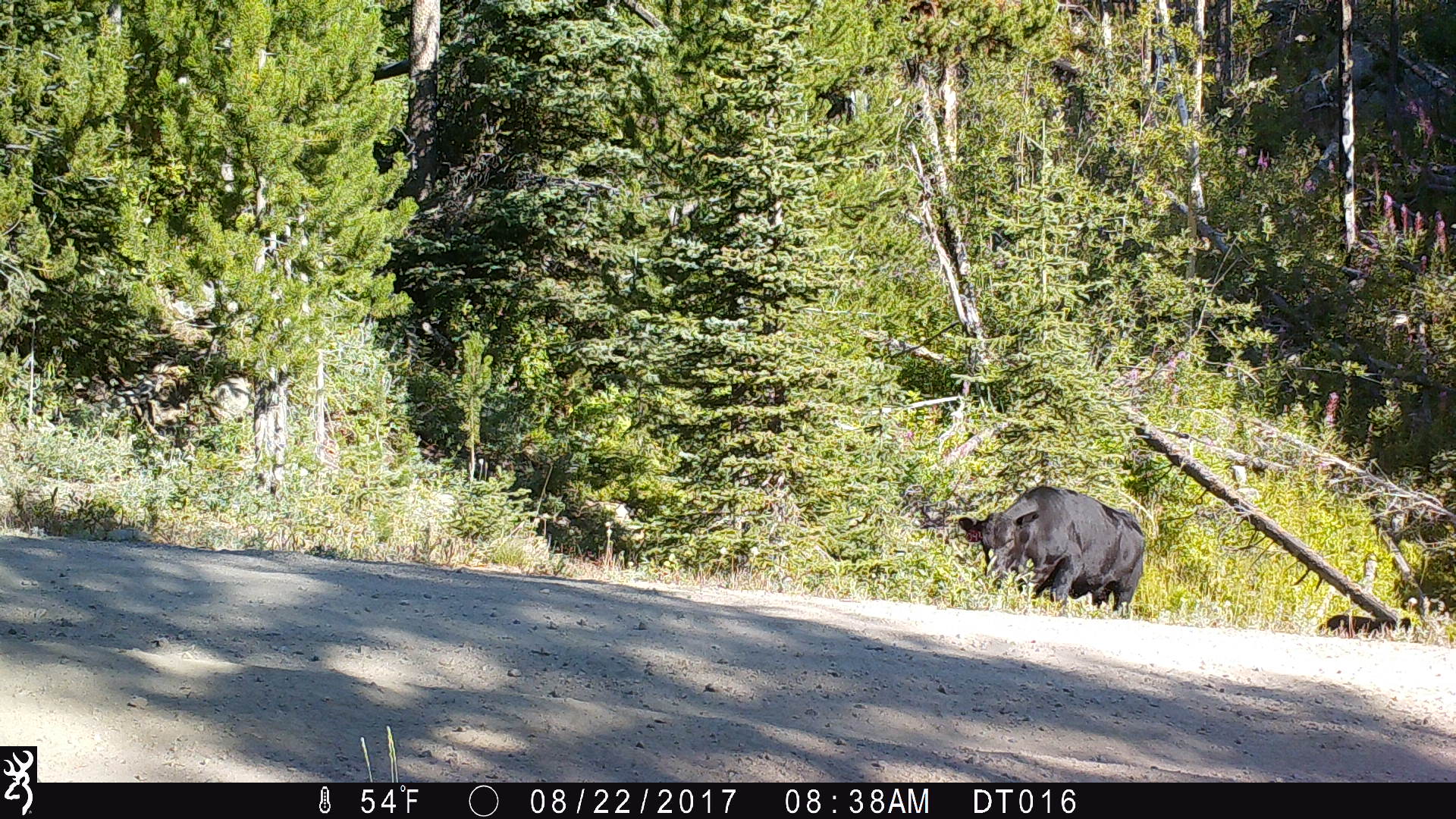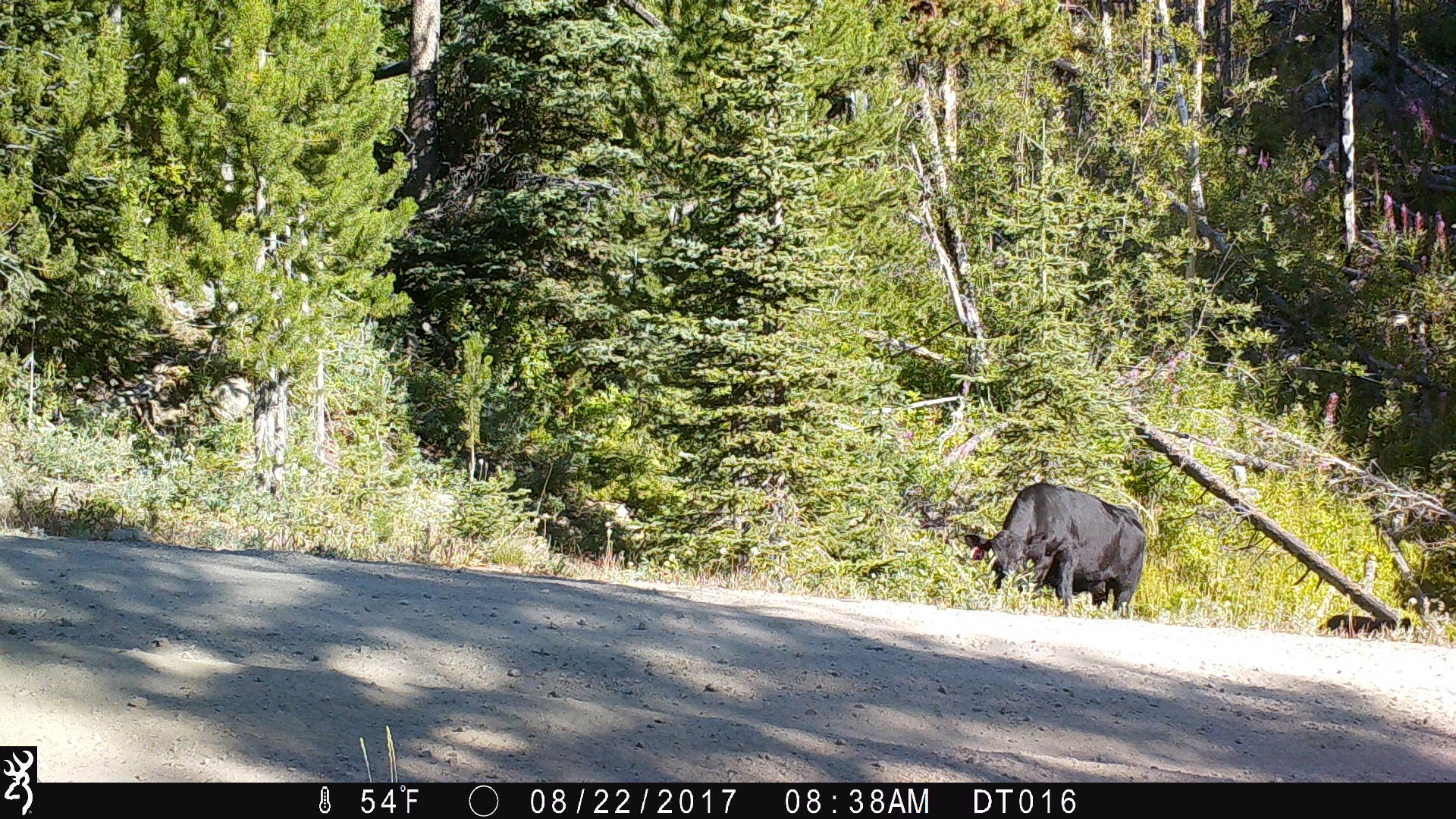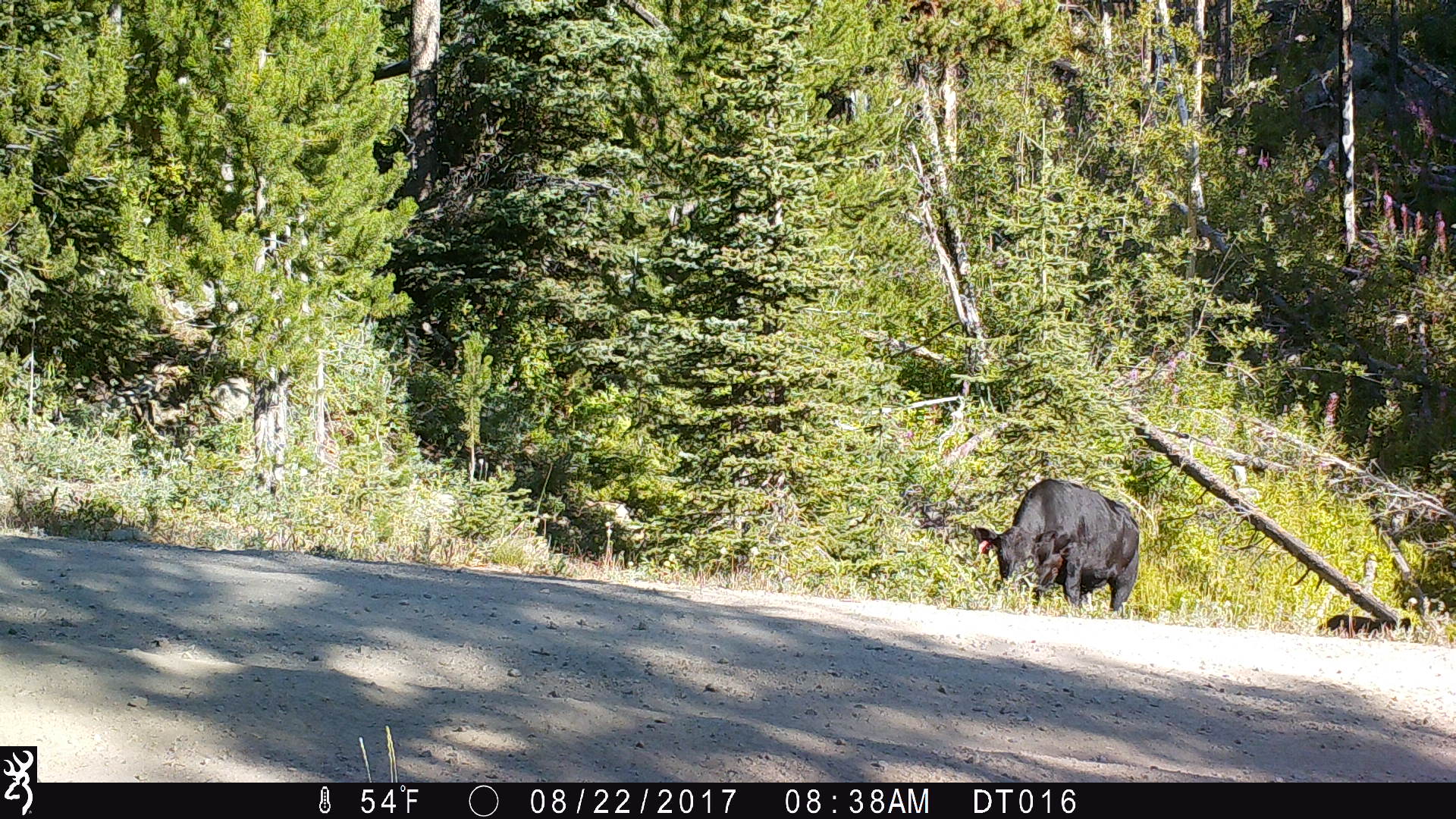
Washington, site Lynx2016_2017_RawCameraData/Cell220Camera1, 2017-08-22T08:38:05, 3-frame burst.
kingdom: Animalia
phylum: Chordata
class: Mammalia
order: Artiodactyla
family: Bovidae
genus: Bos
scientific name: Bos taurus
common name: domestic cattle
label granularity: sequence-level